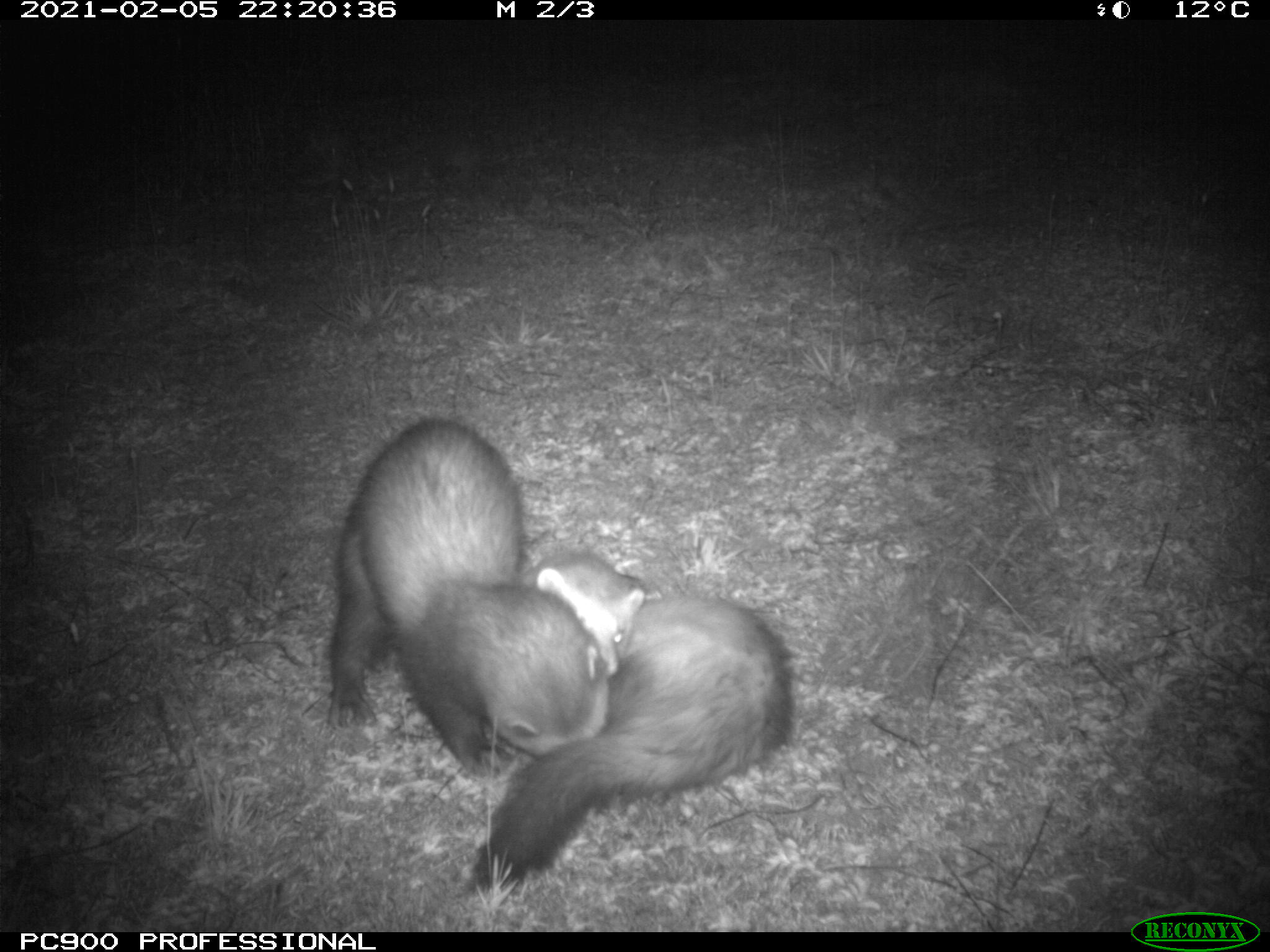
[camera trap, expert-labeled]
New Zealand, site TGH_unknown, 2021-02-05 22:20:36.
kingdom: Animalia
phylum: Chordata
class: Mammalia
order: Carnivora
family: Mustelidae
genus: Mustela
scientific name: Mustela furo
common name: ferret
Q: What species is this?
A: Ferret (Mustela furo).